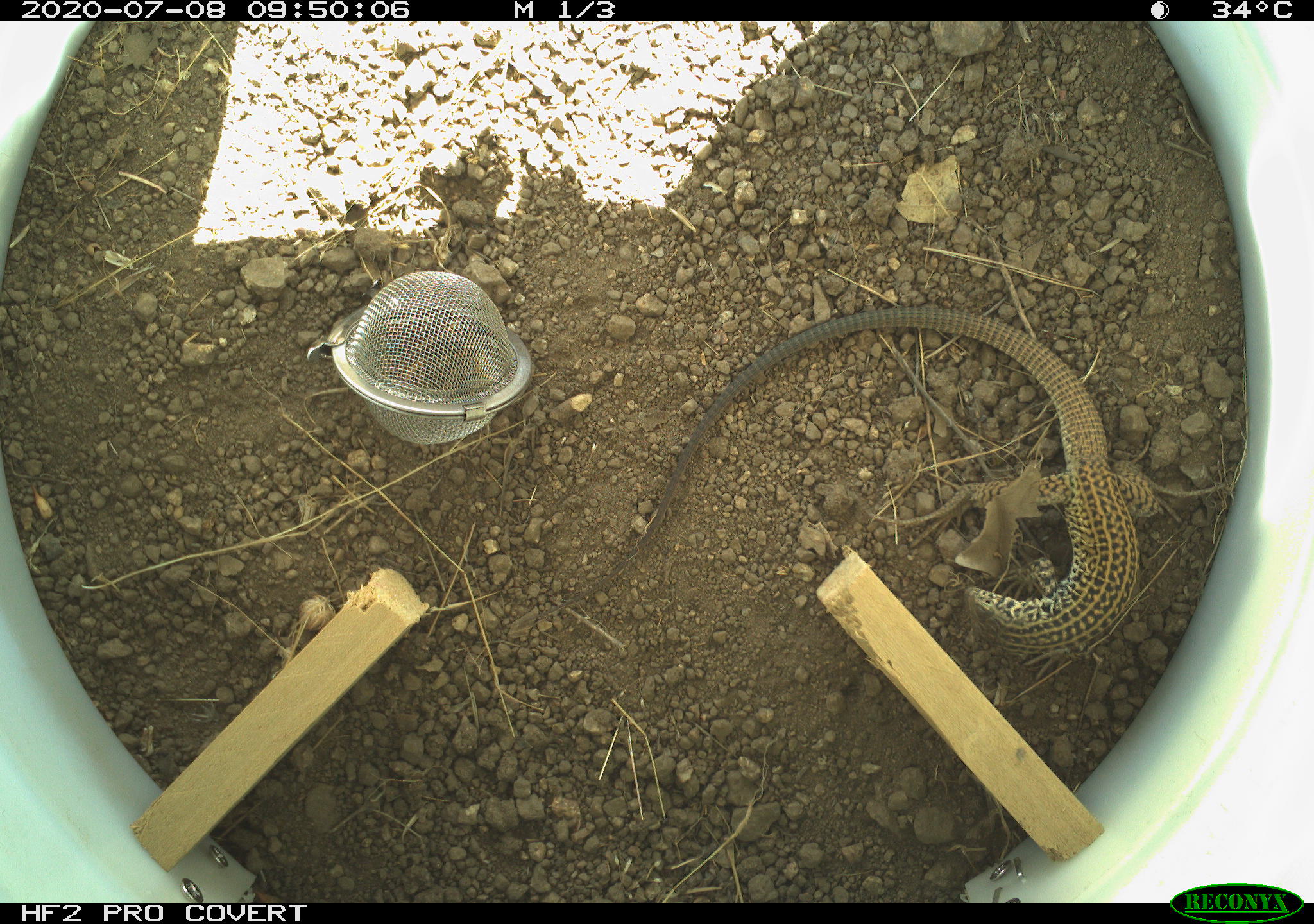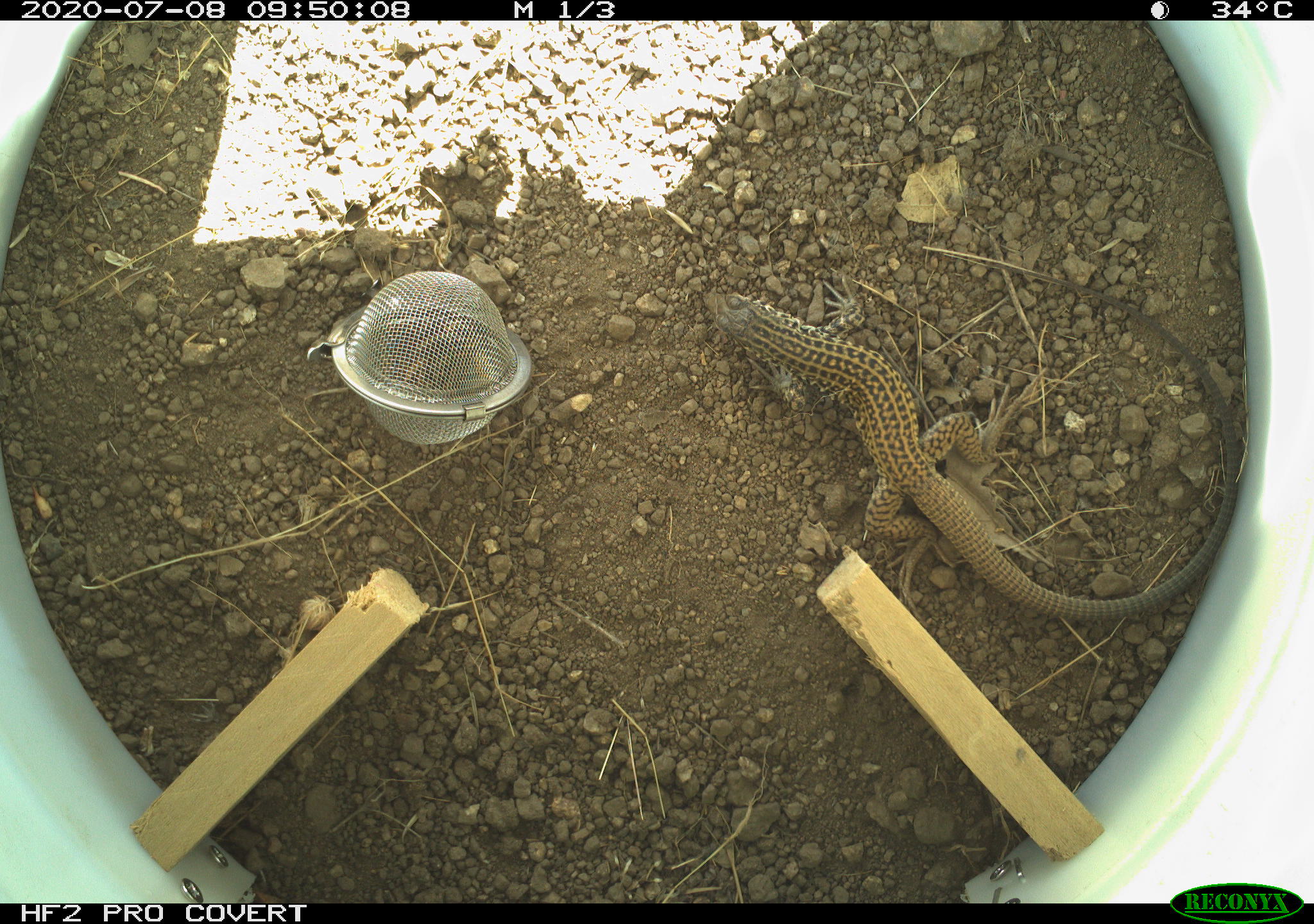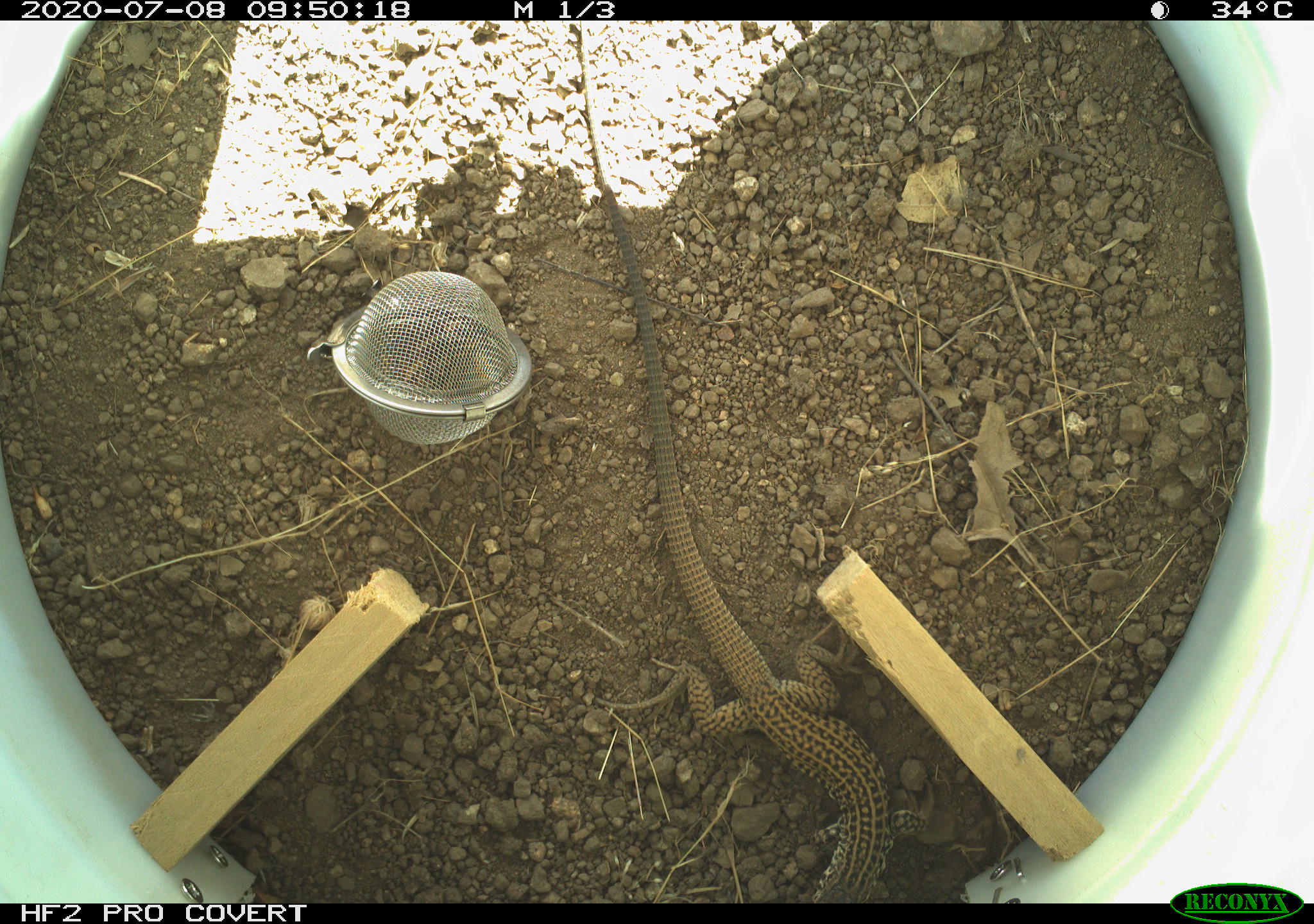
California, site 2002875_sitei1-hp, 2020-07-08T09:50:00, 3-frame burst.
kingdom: Animalia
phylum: Chordata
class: Reptilia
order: Squamata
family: Teiidae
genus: Aspidoscelis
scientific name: Aspidoscelis tigris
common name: western whiptail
Western whiptail (Aspidoscelis tigris).